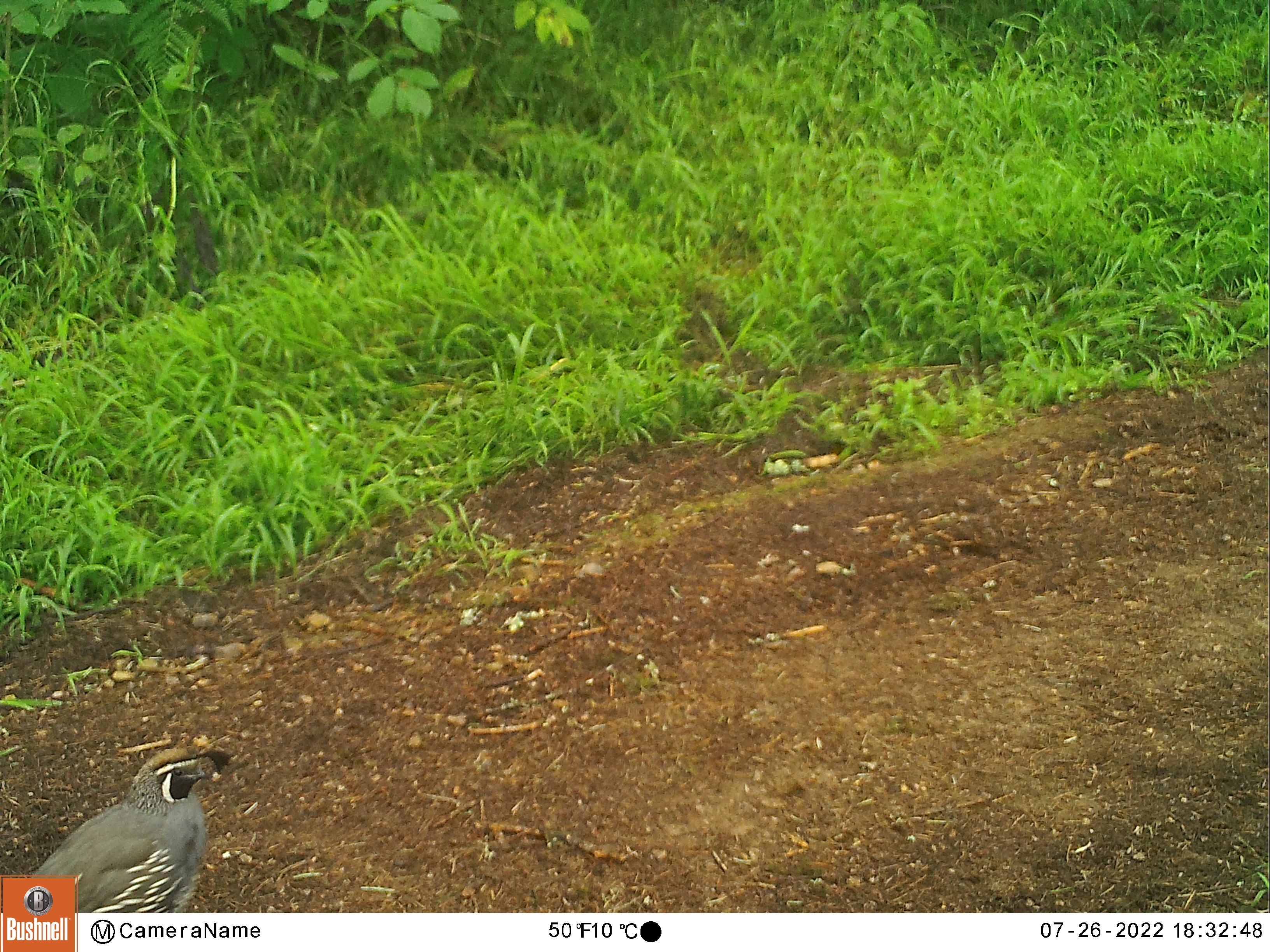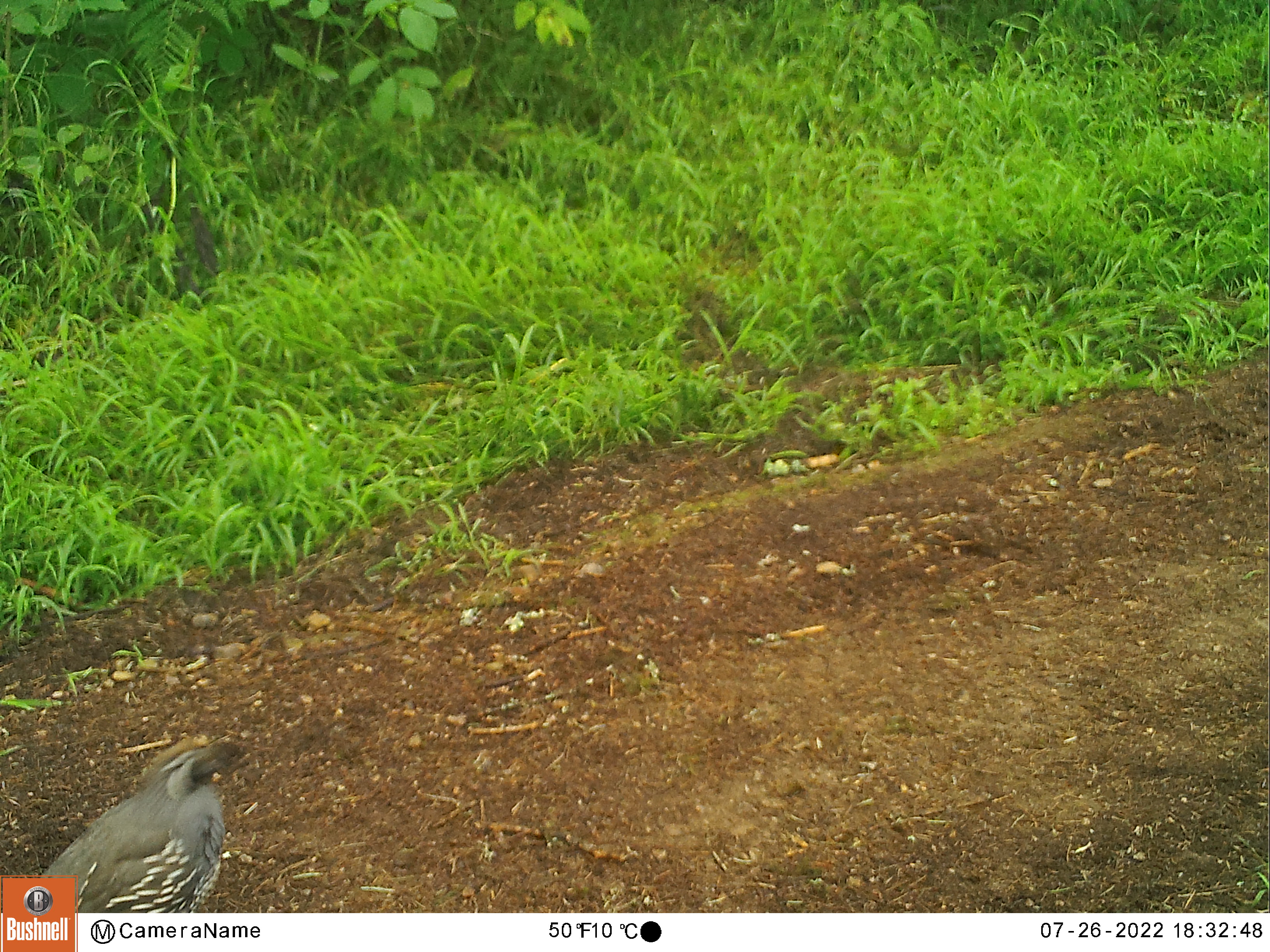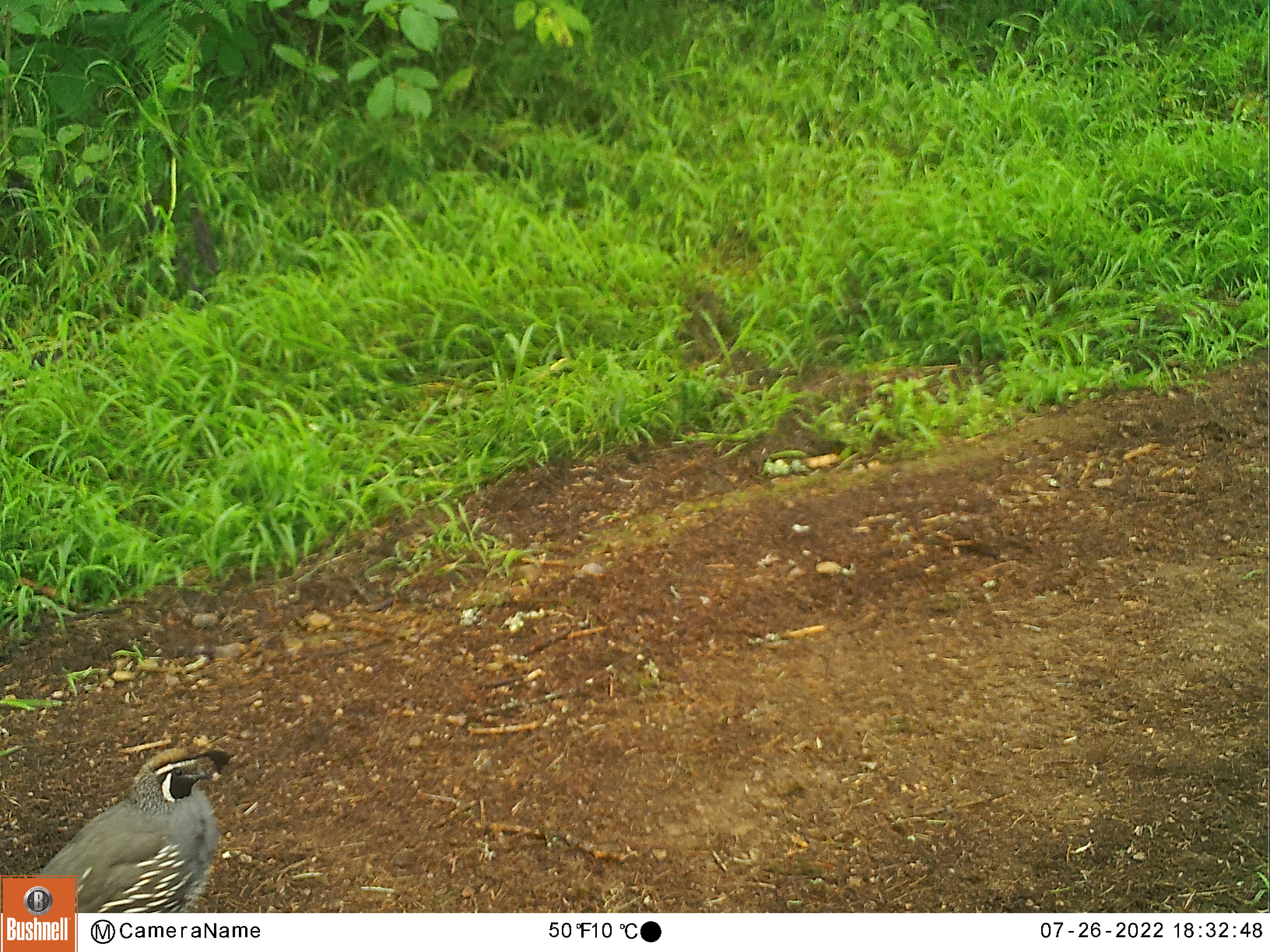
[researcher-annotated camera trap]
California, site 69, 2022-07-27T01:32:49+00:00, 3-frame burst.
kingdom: Animalia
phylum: Chordata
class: Aves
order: Galliformes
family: Odontophoridae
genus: Callipepla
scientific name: Callipepla californica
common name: california quail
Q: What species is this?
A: California quail (Callipepla californica).